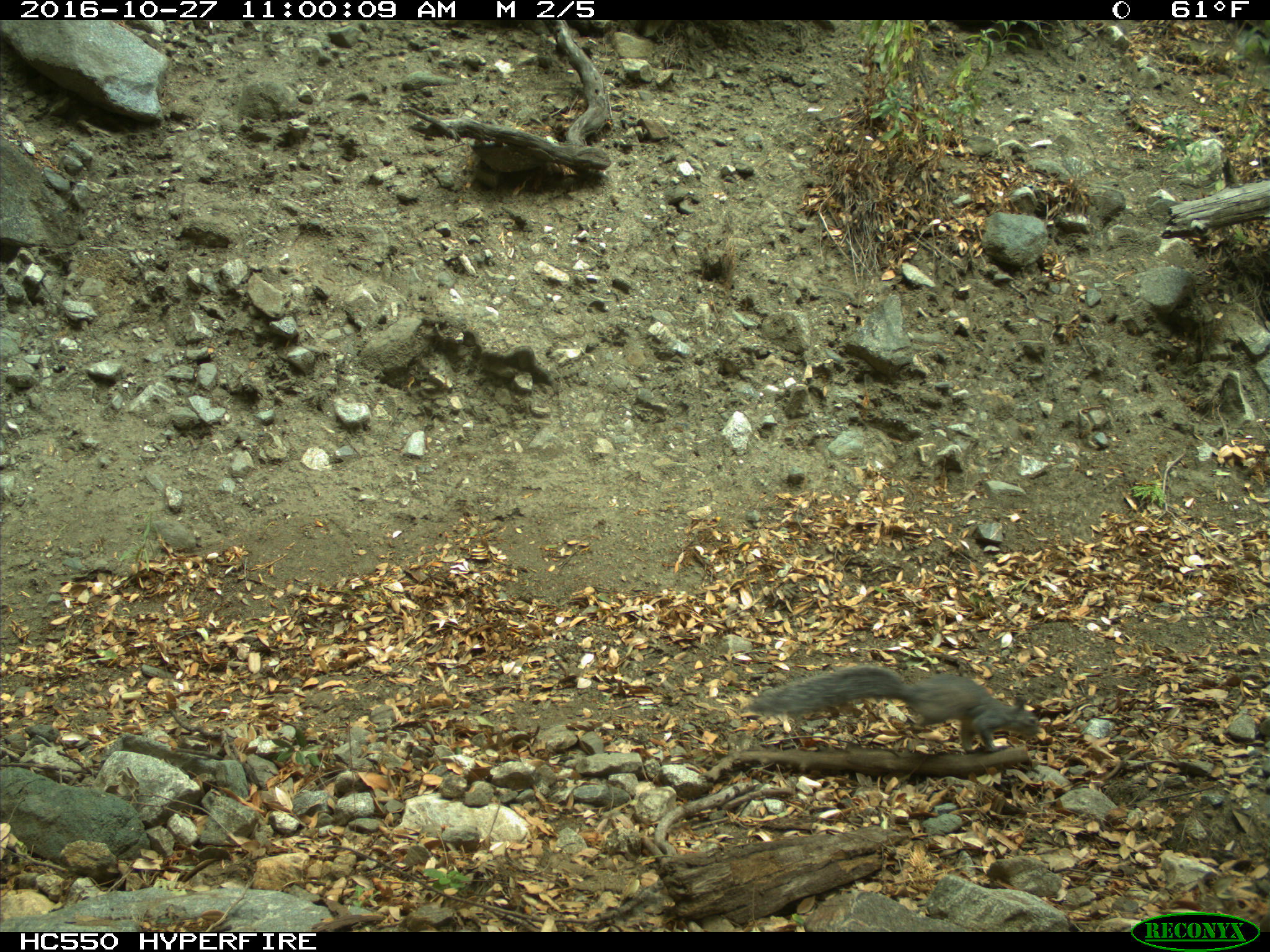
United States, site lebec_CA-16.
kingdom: Animalia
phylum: Chordata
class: Mammalia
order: Rodentia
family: Sciuridae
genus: Sciurus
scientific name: Sciurus carolinensis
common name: eastern gray squirrel